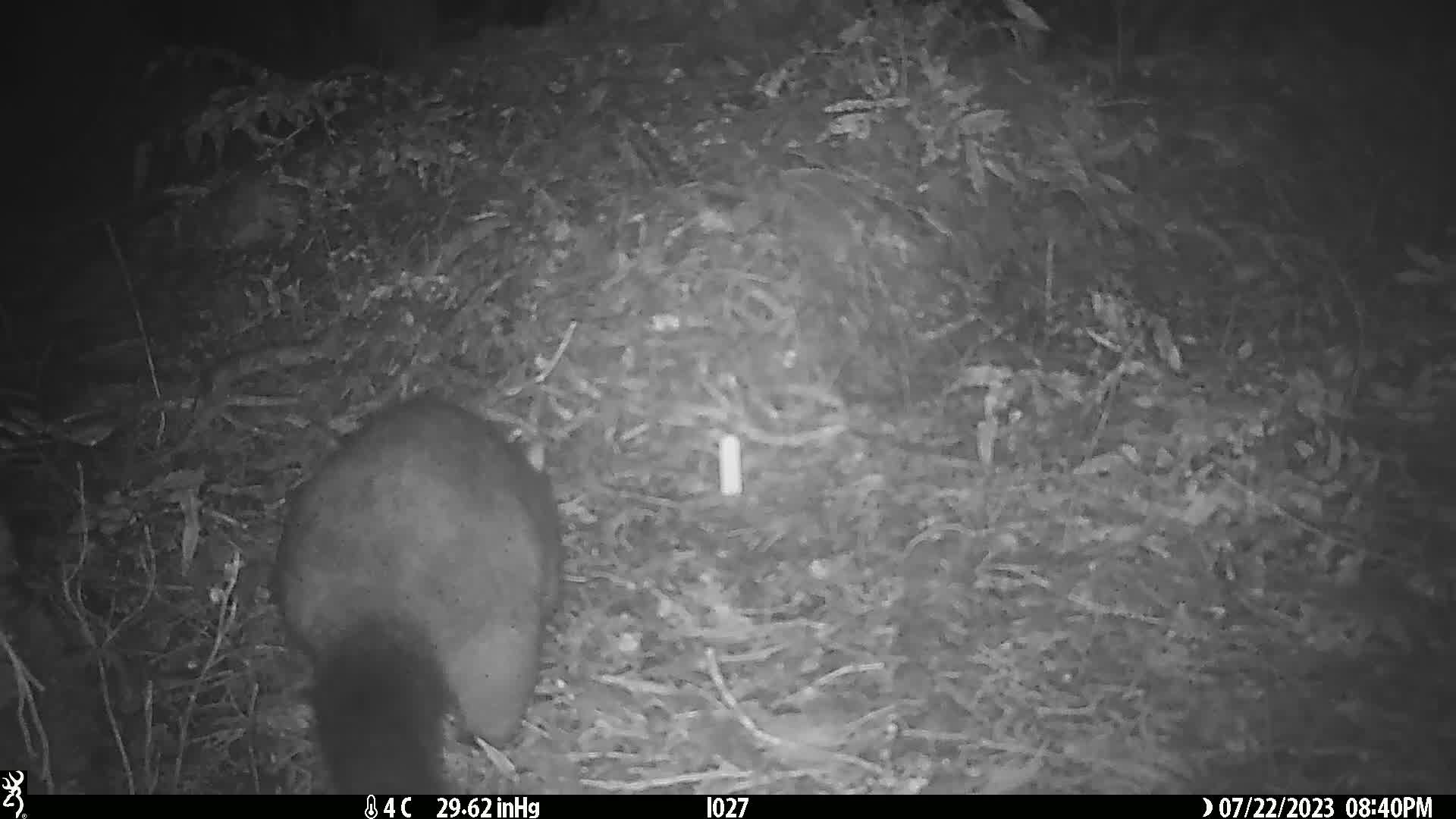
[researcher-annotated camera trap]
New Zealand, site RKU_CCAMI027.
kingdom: Animalia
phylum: Chordata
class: Mammalia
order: Diprotodontia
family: Phalangeridae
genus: Trichosurus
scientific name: Trichosurus vulpecula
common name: common brushtail possum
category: possum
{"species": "possum (common brushtail possum) (Trichosurus vulpecula)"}